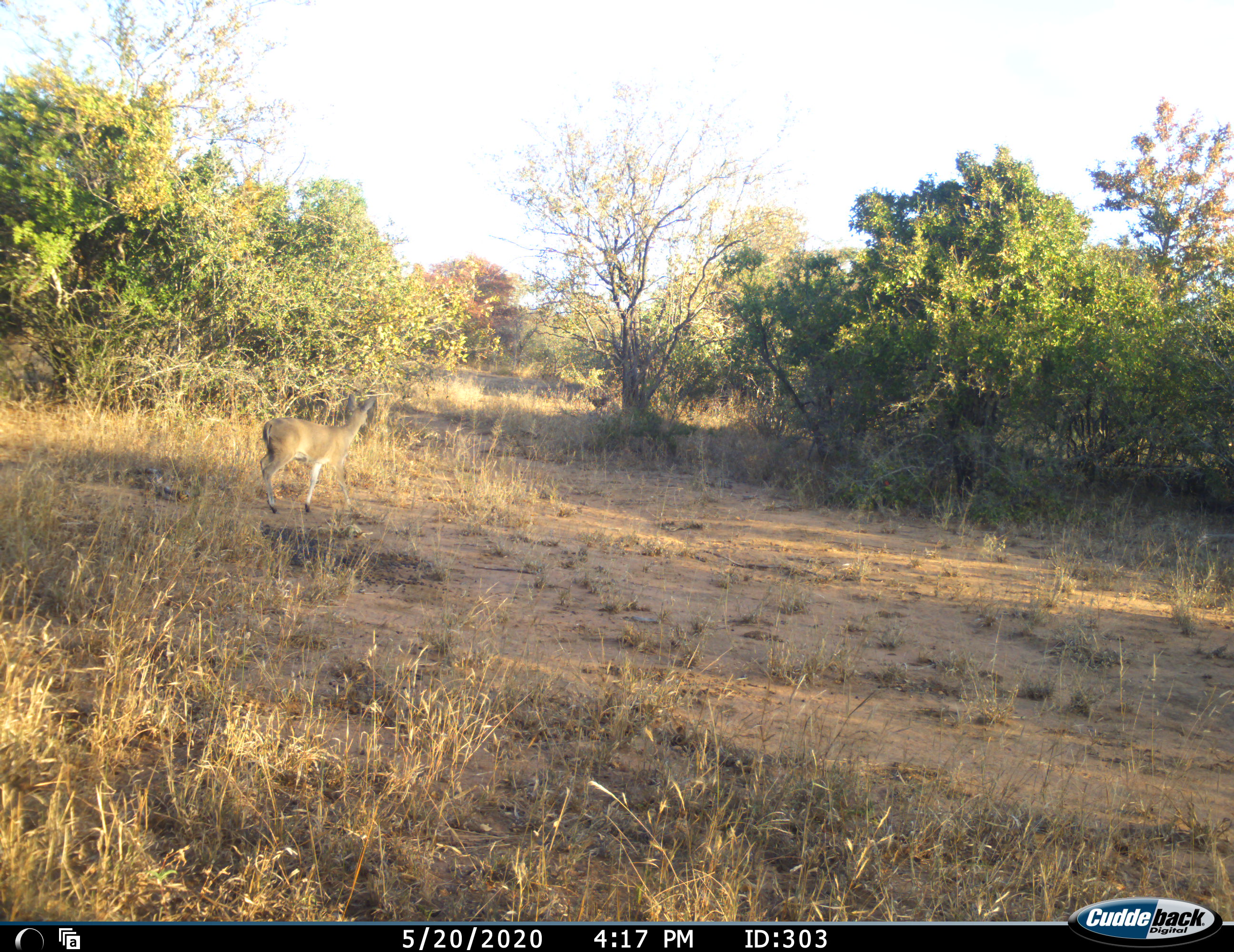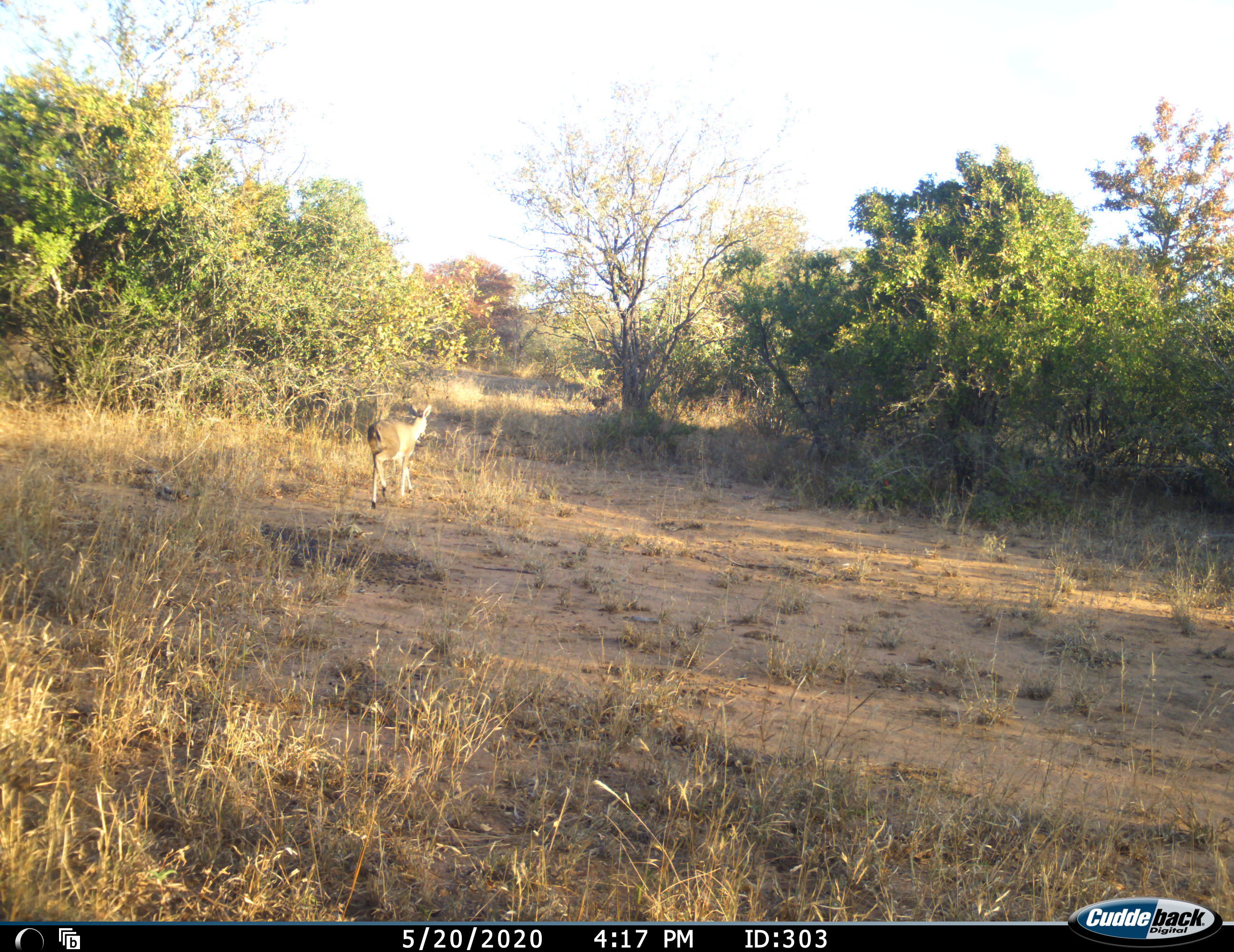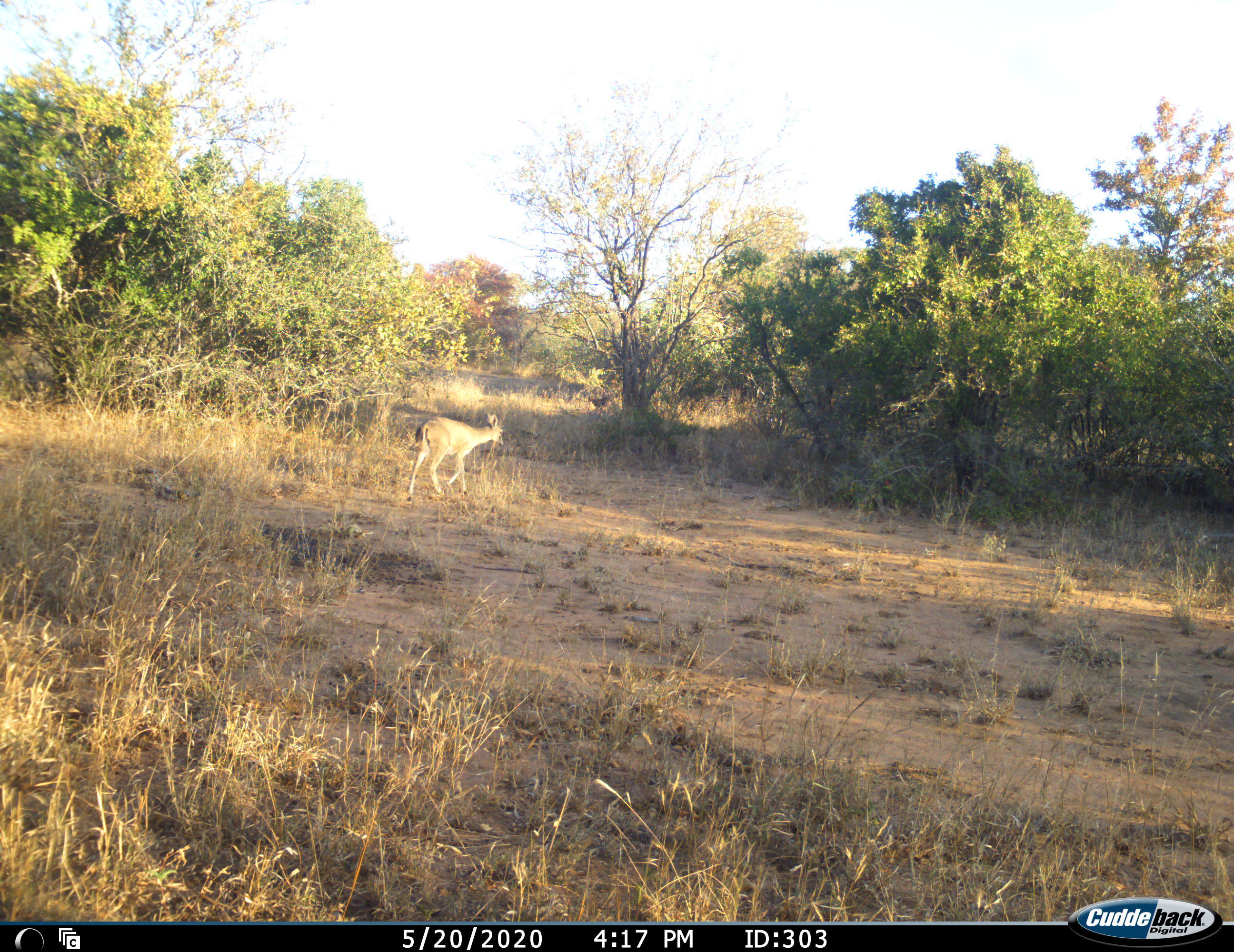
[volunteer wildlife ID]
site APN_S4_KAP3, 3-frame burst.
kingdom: Animalia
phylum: Chordata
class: Mammalia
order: Artiodactyla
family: Bovidae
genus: Sylvicapra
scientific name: Sylvicapra grimmia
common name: common duiker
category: duikercommongrey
Duikercommongrey (common duiker) (Sylvicapra grimmia), count 1. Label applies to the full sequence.